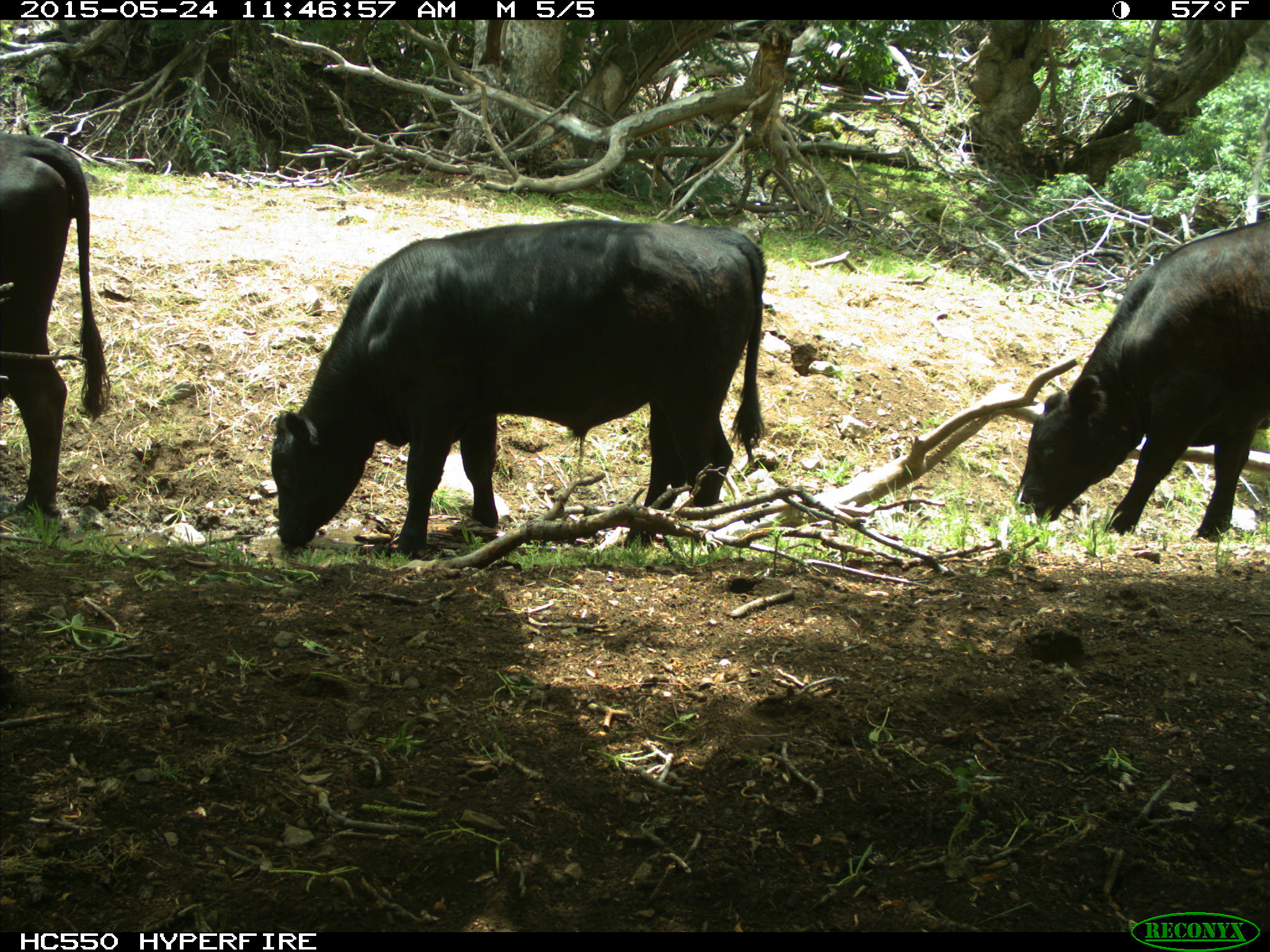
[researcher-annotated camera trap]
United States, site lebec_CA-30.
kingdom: Animalia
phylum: Chordata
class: Mammalia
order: Artiodactyla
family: Bovidae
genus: Bos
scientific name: Bos taurus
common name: domestic cow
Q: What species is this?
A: Bos taurus (domestic cow).